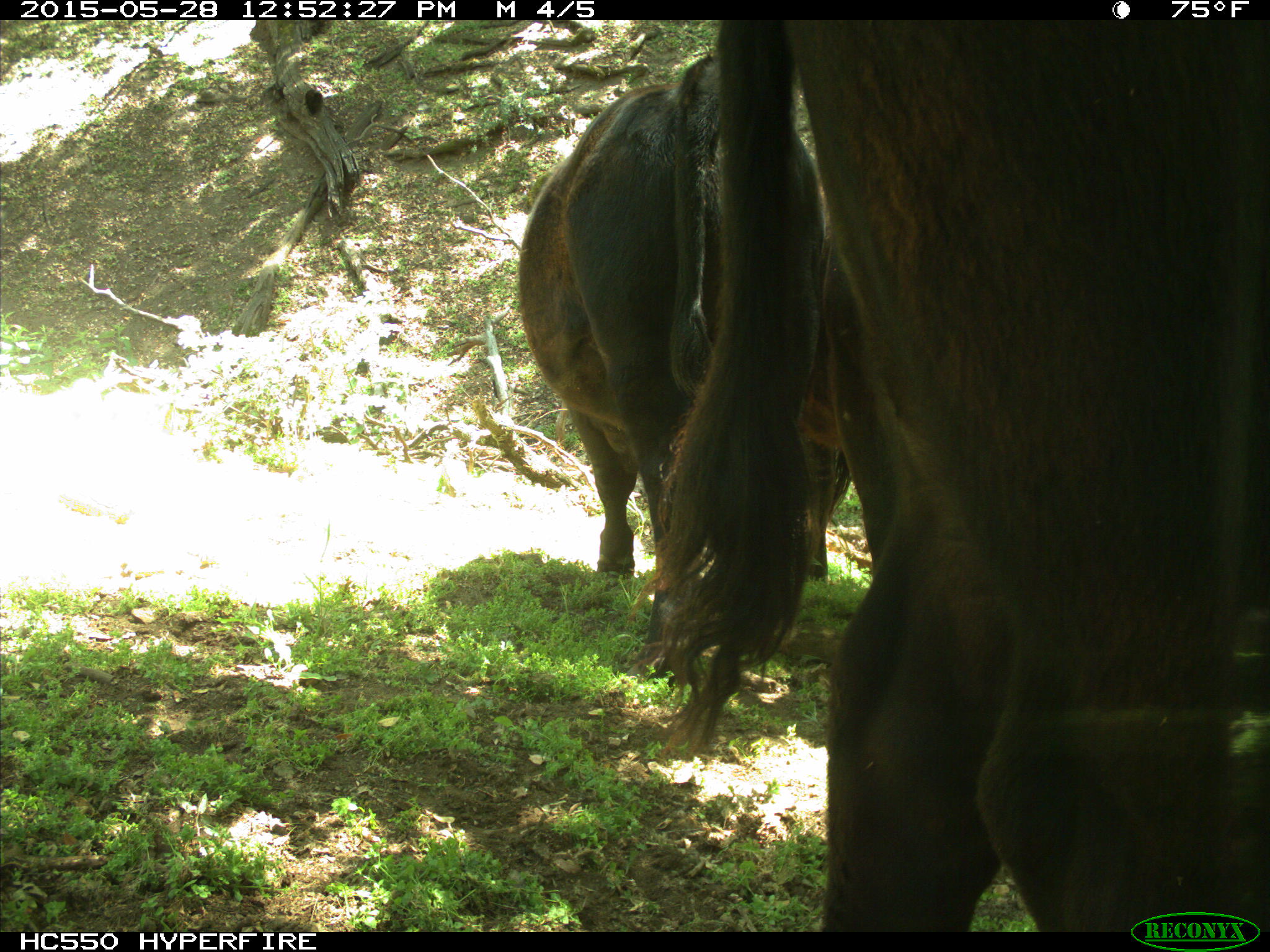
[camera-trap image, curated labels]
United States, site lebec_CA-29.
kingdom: Animalia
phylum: Chordata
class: Mammalia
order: Artiodactyla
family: Bovidae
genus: Bos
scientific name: Bos taurus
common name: domestic cow